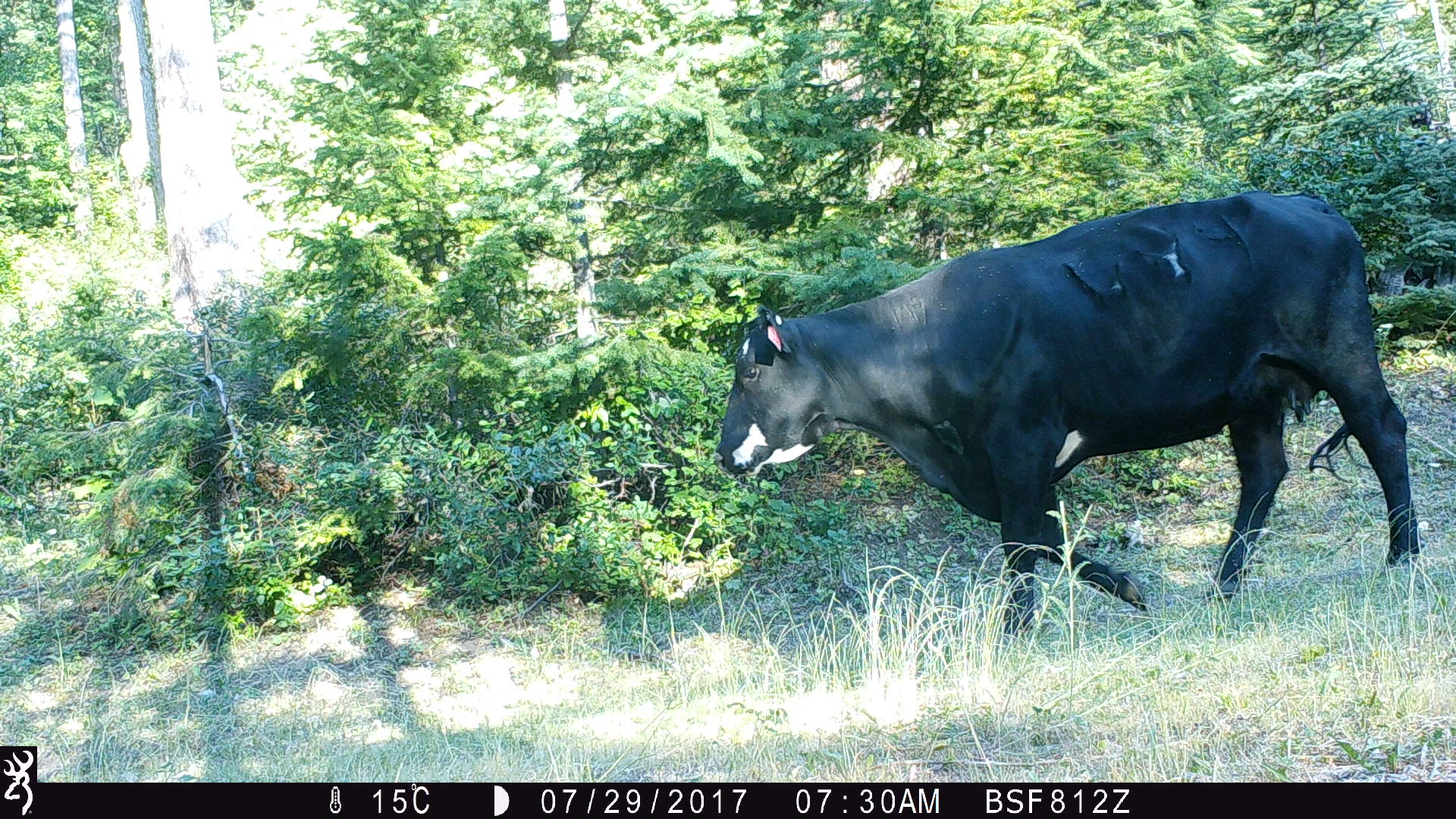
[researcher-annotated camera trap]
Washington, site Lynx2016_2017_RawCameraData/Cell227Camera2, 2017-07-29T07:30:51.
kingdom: Animalia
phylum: Chordata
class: Mammalia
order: Artiodactyla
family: Bovidae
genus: Bos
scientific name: Bos taurus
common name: domestic cattle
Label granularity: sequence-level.